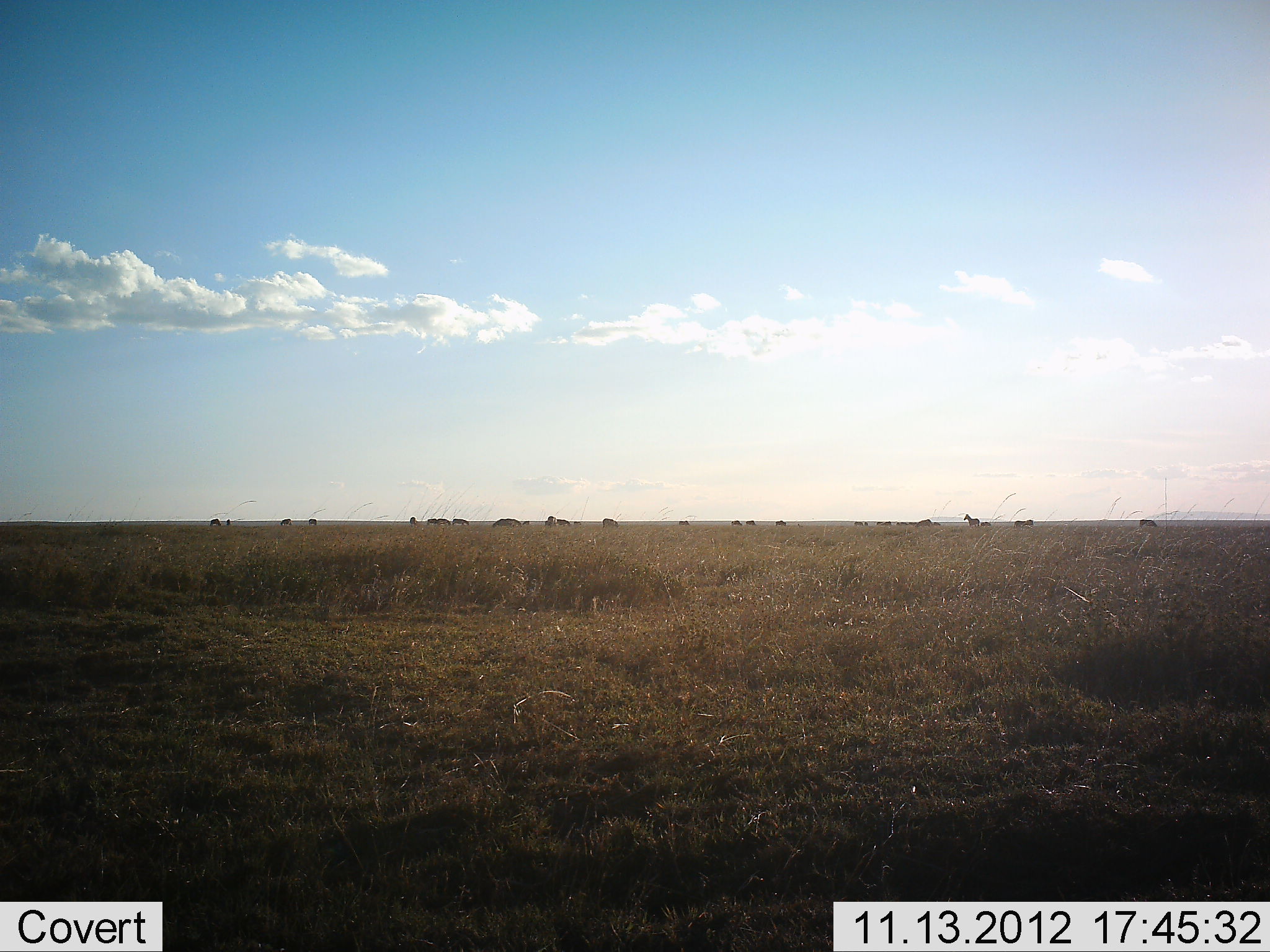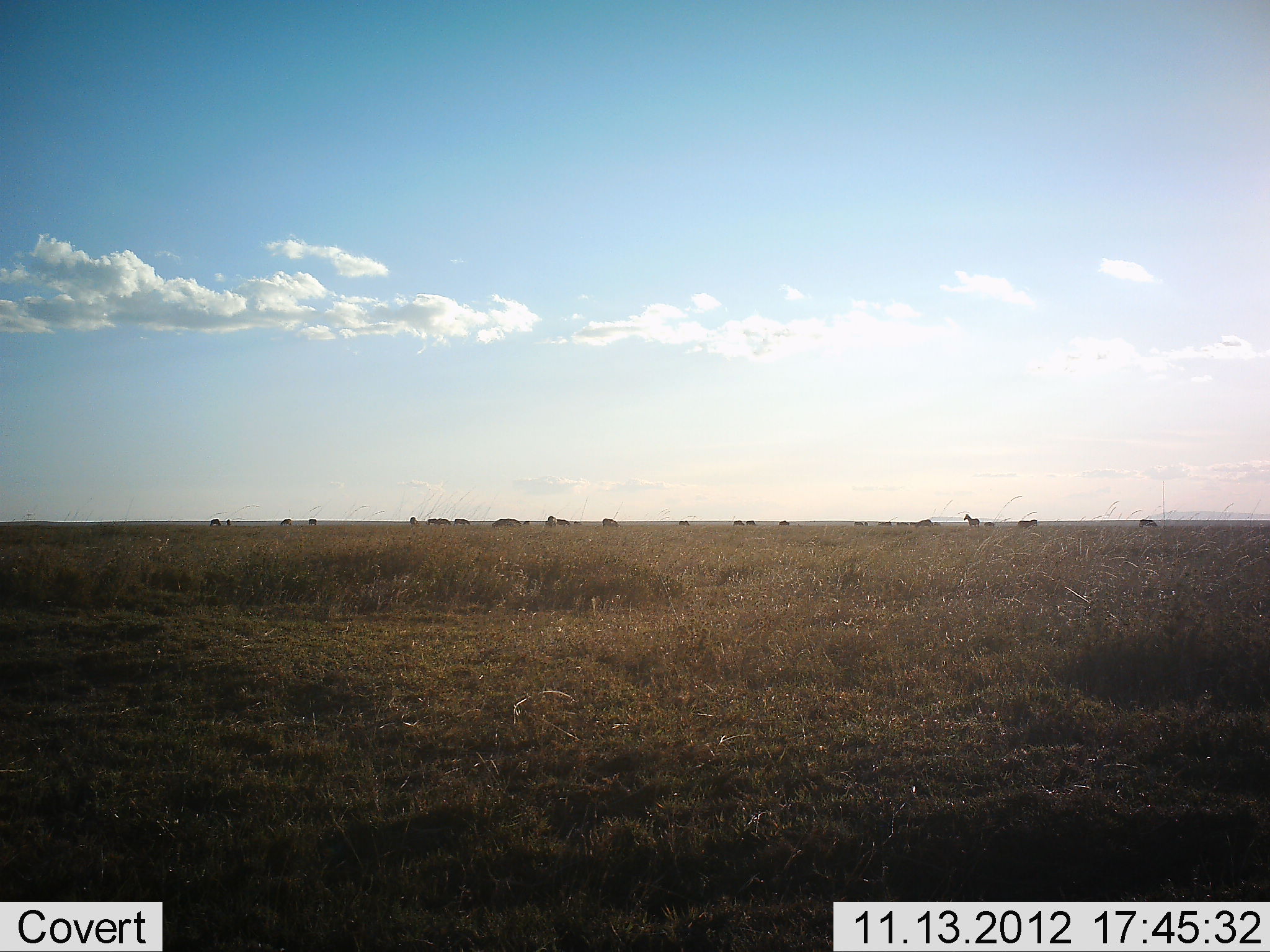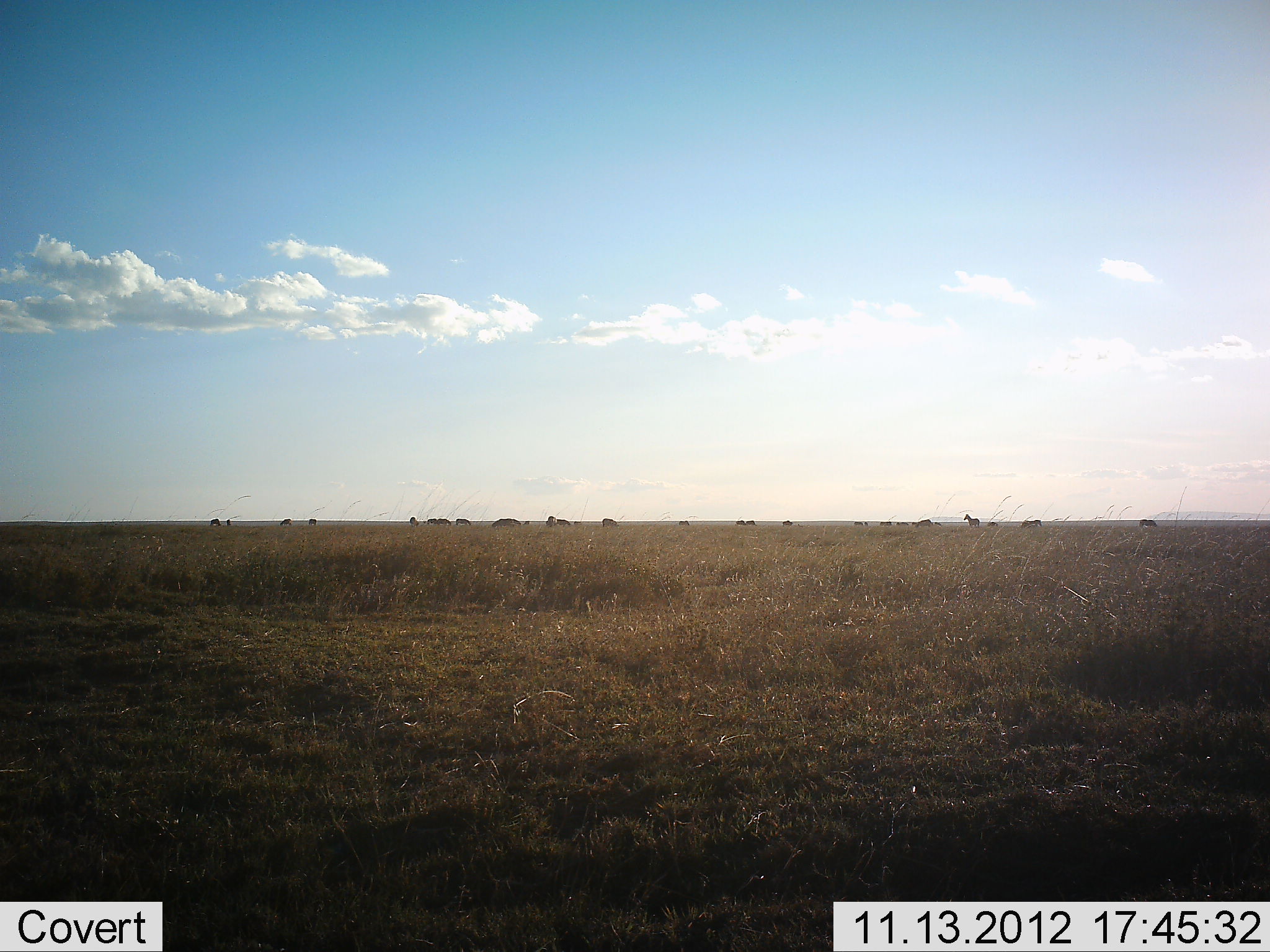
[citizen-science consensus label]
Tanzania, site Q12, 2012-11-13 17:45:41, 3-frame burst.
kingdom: Animalia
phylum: Chordata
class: Mammalia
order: Artiodactyla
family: Bovidae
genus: Connochaetes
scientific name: Connochaetes taurinus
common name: blue wildebeest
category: wildebeest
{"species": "wildebeest (blue wildebeest) (Connochaetes taurinus)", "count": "11-50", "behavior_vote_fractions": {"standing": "89%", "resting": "0%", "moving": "11%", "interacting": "11%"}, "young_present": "0%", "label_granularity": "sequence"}